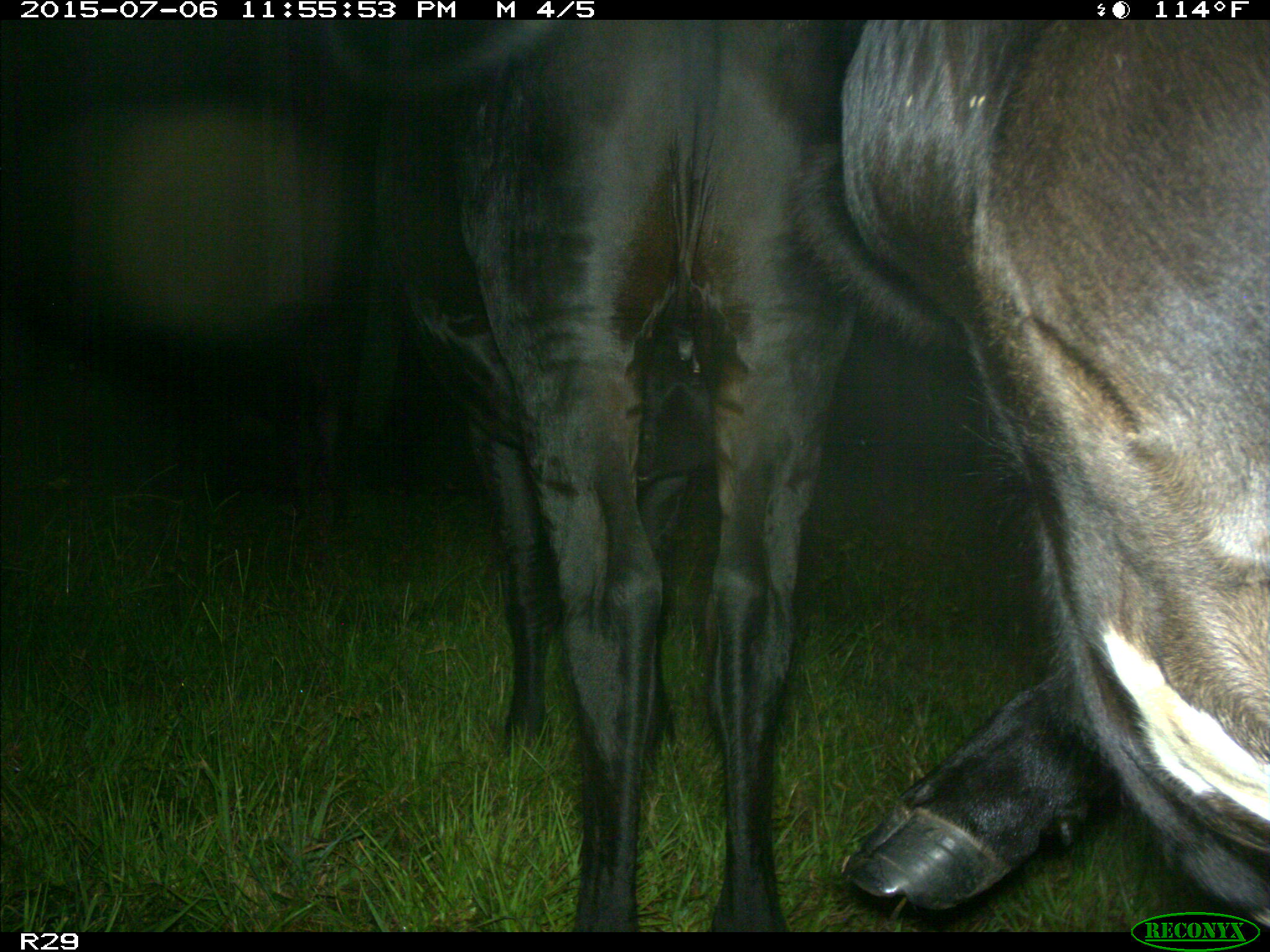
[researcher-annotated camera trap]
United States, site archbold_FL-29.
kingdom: Animalia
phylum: Chordata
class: Mammalia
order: Artiodactyla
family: Bovidae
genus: Bos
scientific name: Bos taurus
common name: domestic cow